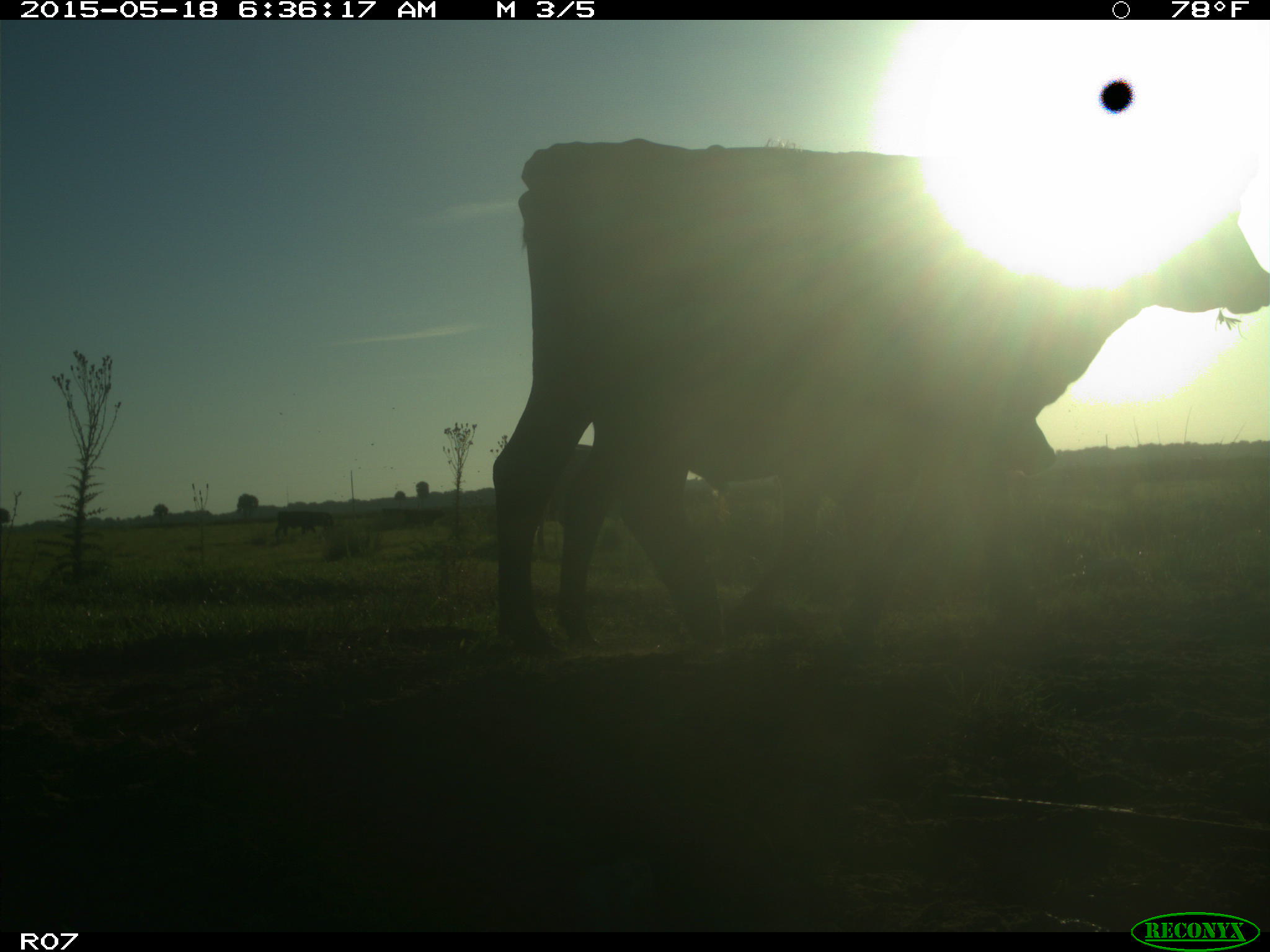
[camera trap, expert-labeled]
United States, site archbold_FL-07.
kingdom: Animalia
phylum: Chordata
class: Mammalia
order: Artiodactyla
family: Bovidae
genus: Bos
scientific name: Bos taurus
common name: domestic cow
Bos taurus (domestic cow).